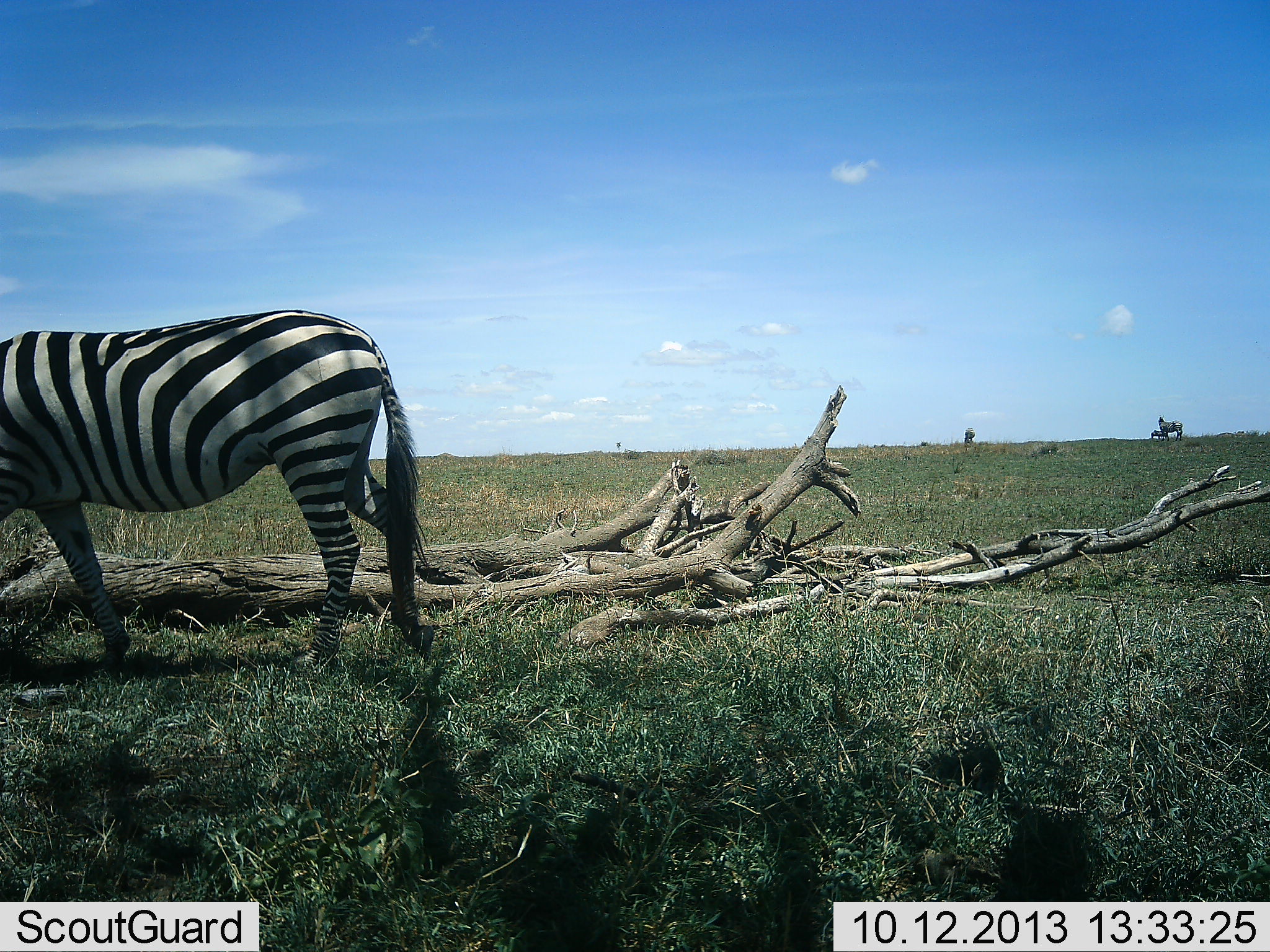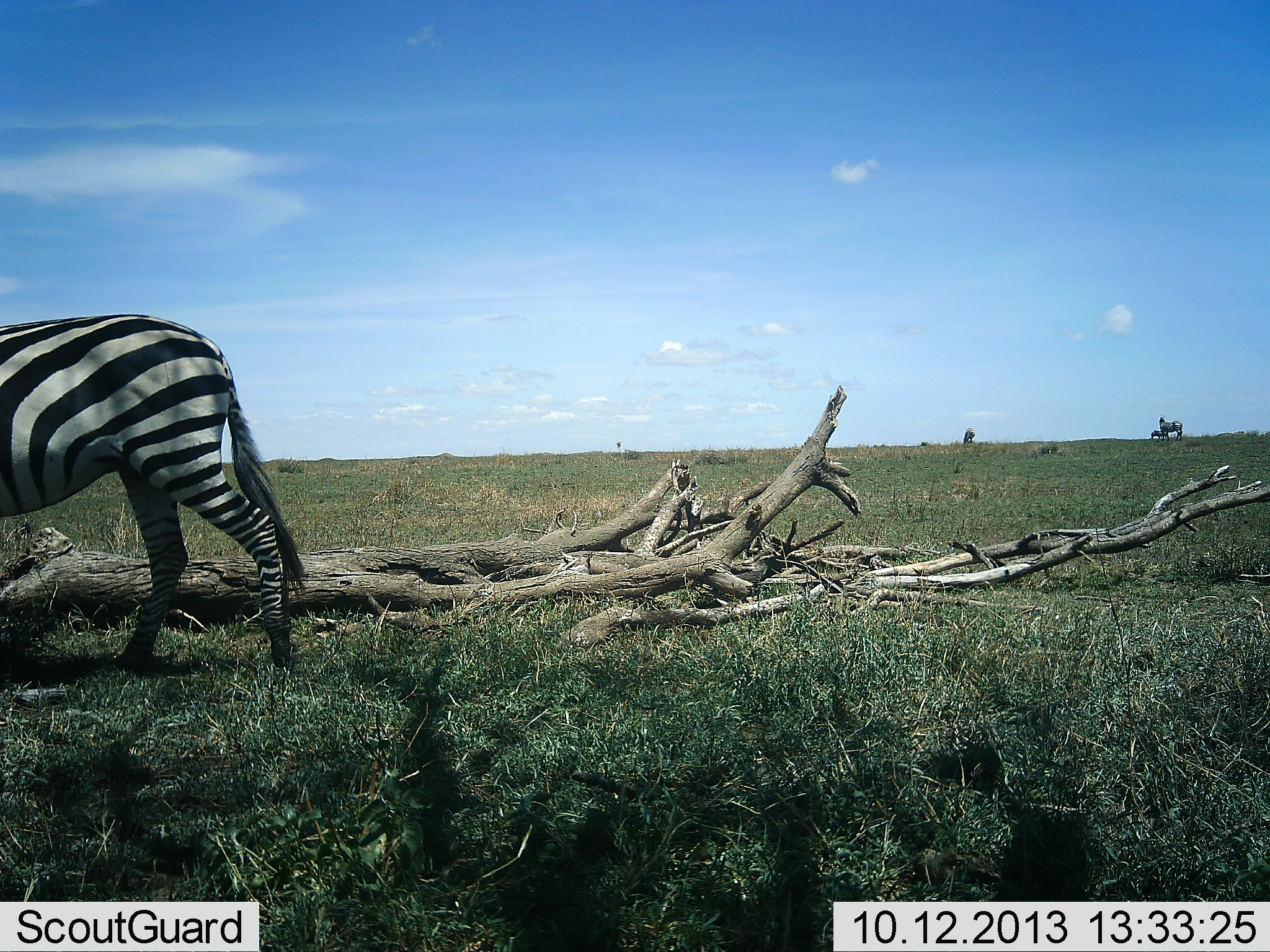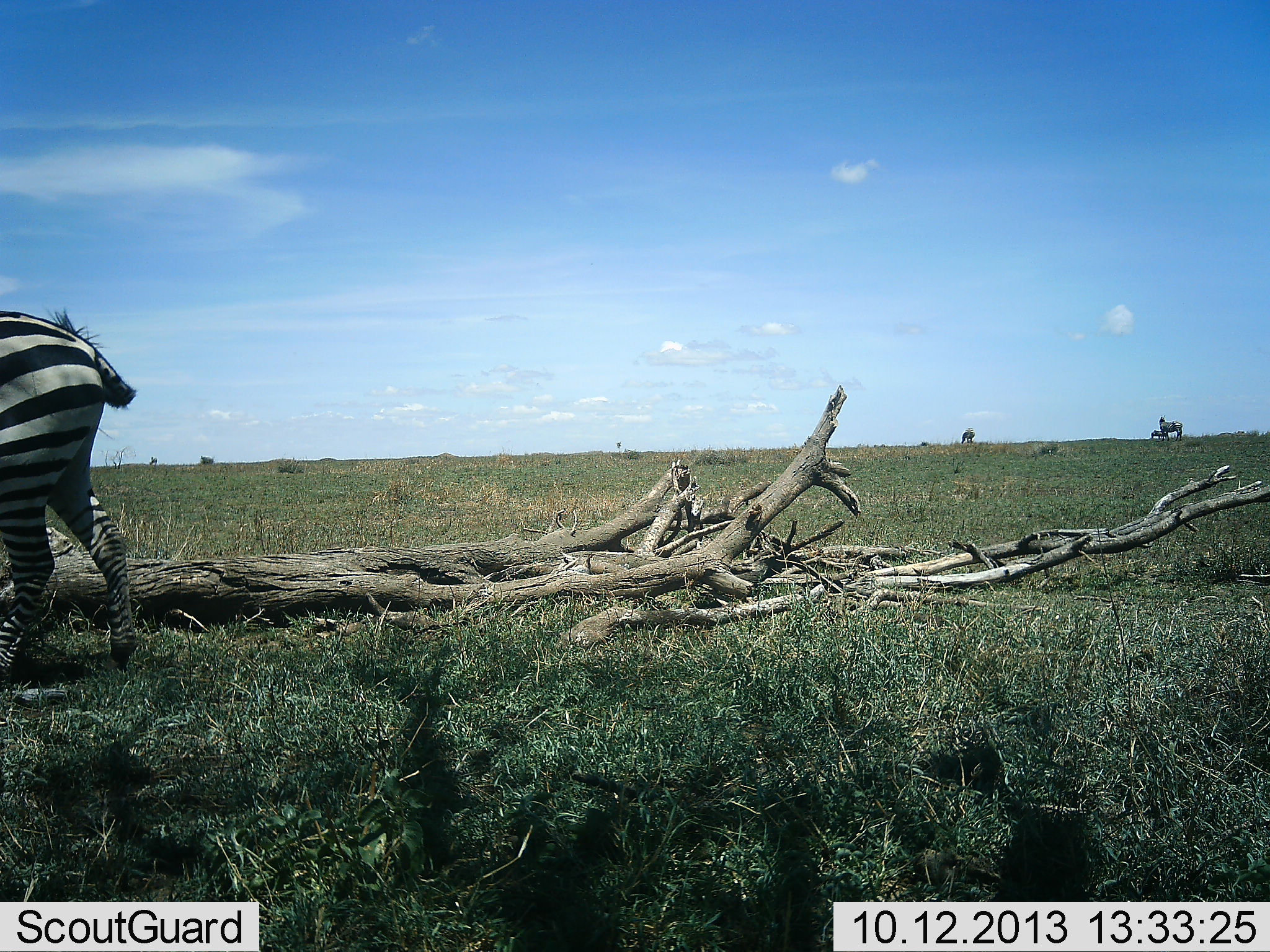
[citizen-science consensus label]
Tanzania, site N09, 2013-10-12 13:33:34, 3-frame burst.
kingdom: Animalia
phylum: Chordata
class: Mammalia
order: Perissodactyla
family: Equidae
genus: Equus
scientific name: Equus quagga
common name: plains zebra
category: zebra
Zebra (plains zebra) (Equus quagga), count 1. Behavior (volunteer vote fractions): standing 29%, resting 0%, moving 86%, interacting 0%. Young present (vote fraction): 9%. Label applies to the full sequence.